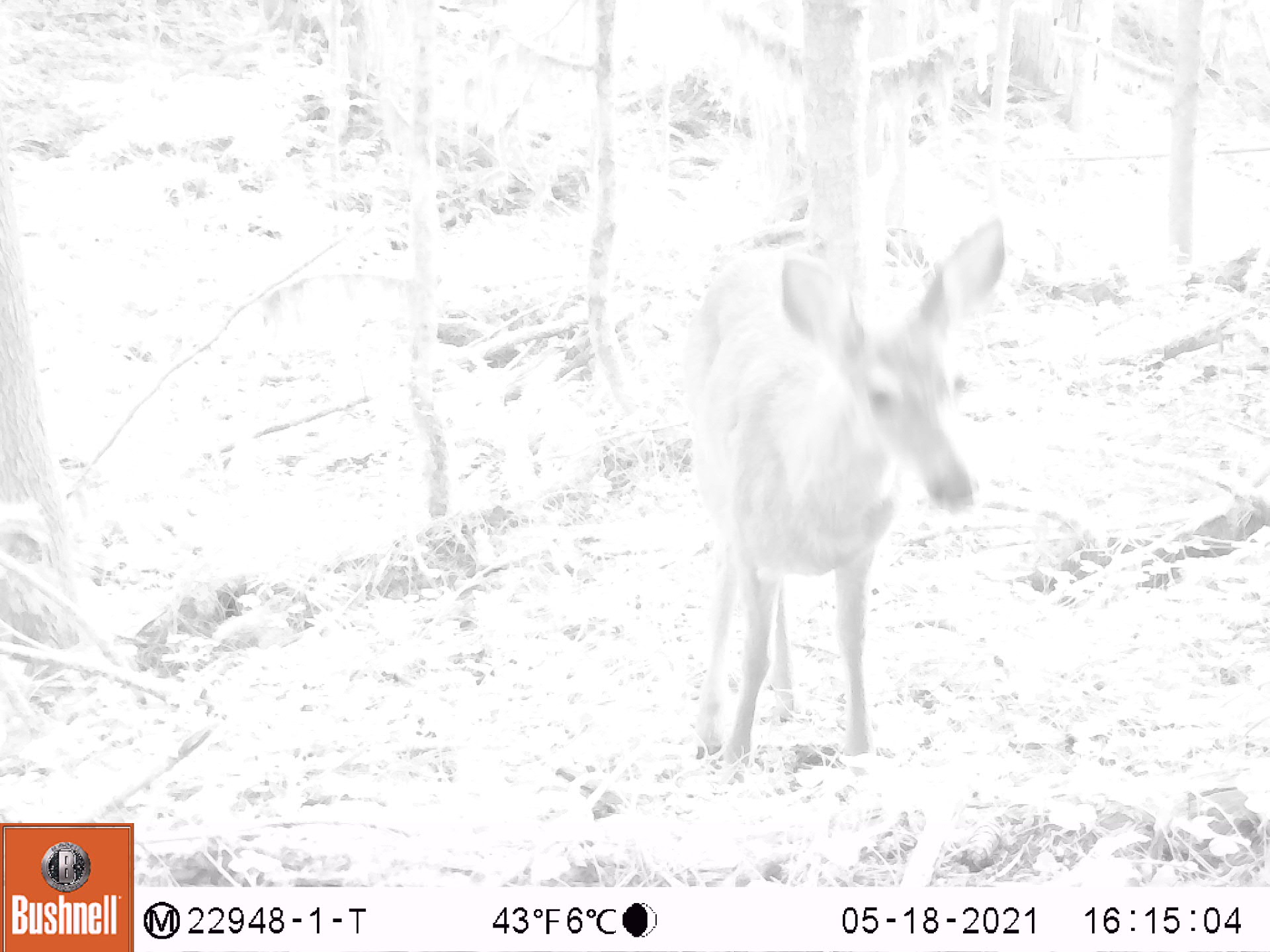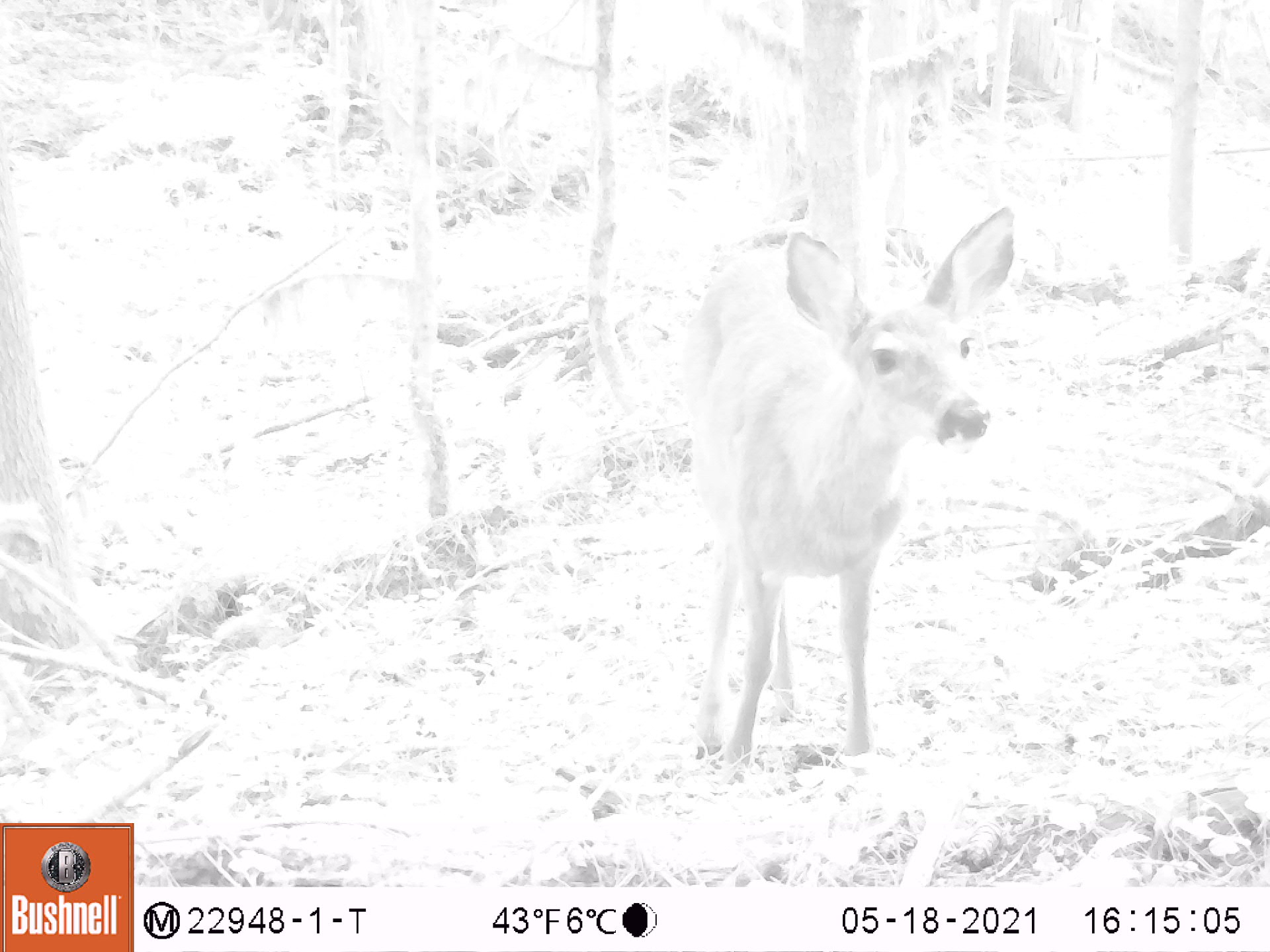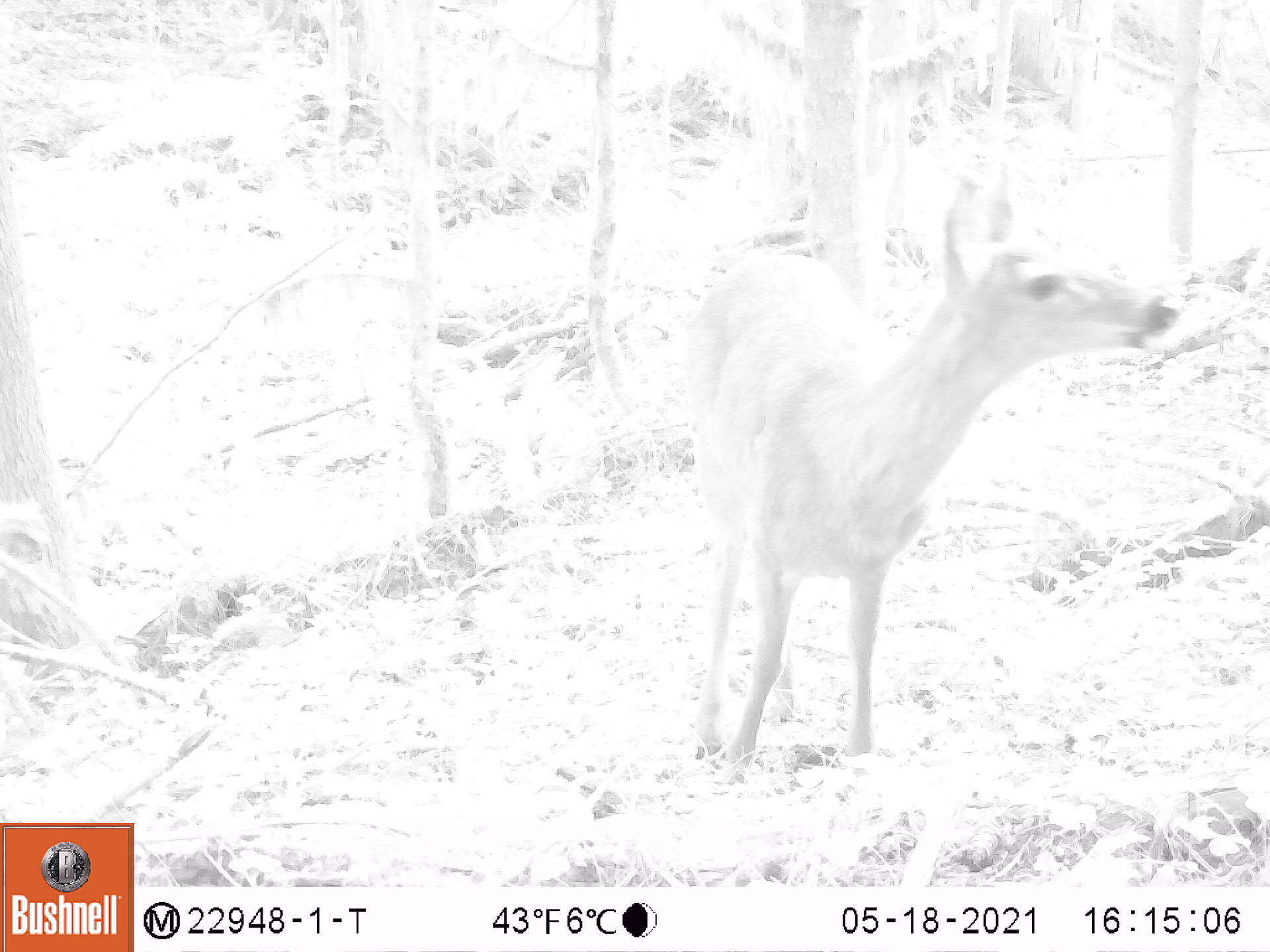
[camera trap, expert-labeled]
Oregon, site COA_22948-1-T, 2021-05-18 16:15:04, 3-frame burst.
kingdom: Animalia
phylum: Chordata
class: Mammalia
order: Artiodactyla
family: Cervidae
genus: Odocoileus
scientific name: Odocoileus hemionus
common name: black-tailed deer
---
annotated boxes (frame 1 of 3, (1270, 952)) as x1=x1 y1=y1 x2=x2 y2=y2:
black-tailed deer: x1=671 y1=211 x2=1012 y2=773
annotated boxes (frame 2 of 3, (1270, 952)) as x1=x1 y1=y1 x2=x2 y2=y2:
black-tailed deer: x1=661 y1=191 x2=1020 y2=795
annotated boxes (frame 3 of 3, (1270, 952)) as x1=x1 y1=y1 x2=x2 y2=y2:
black-tailed deer: x1=678 y1=171 x2=1184 y2=774